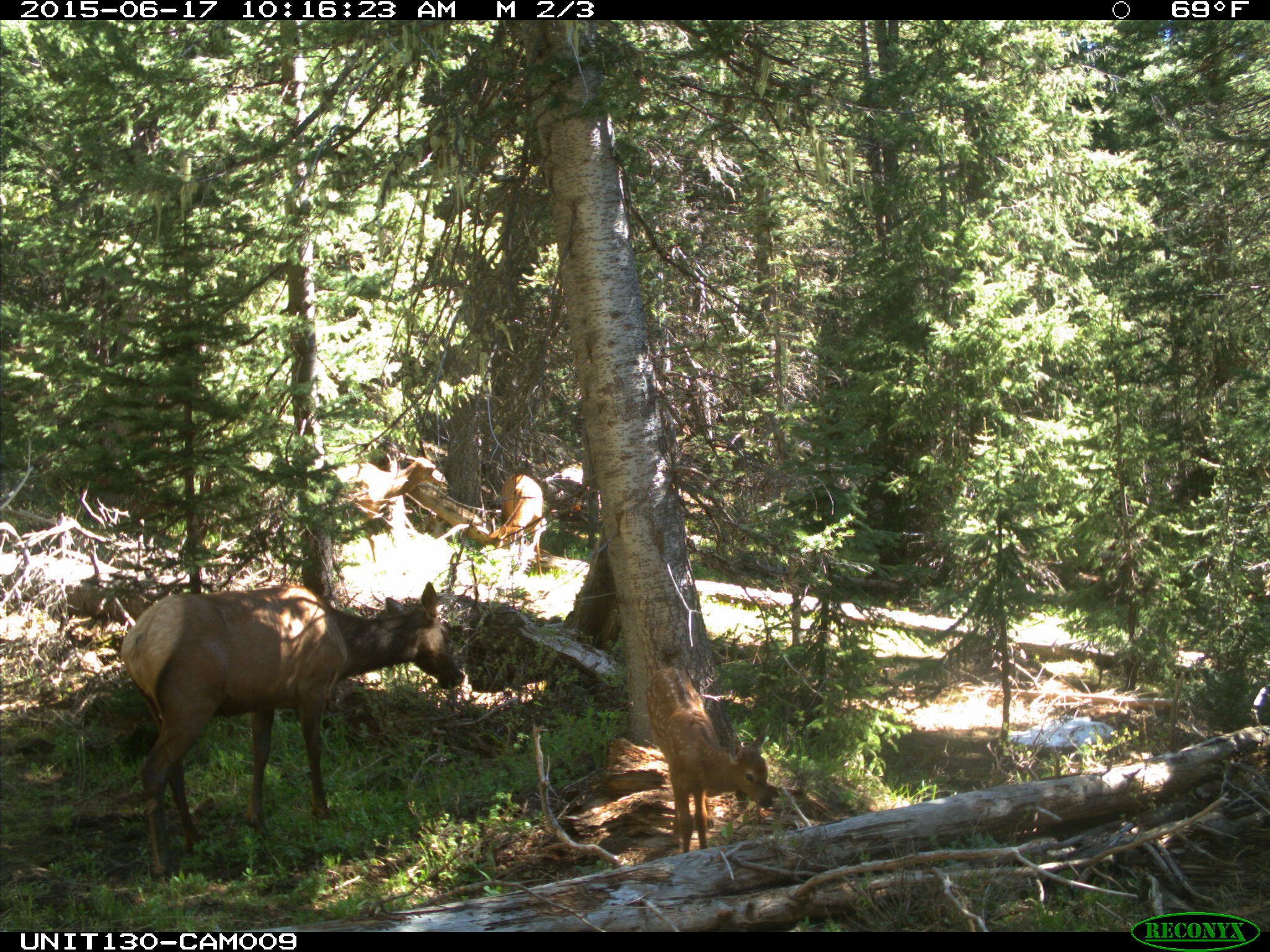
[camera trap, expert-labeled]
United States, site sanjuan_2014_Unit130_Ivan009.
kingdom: Animalia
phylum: Chordata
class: Mammalia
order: Artiodactyla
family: Cervidae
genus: Cervus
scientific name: Cervus elaphus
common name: red deer